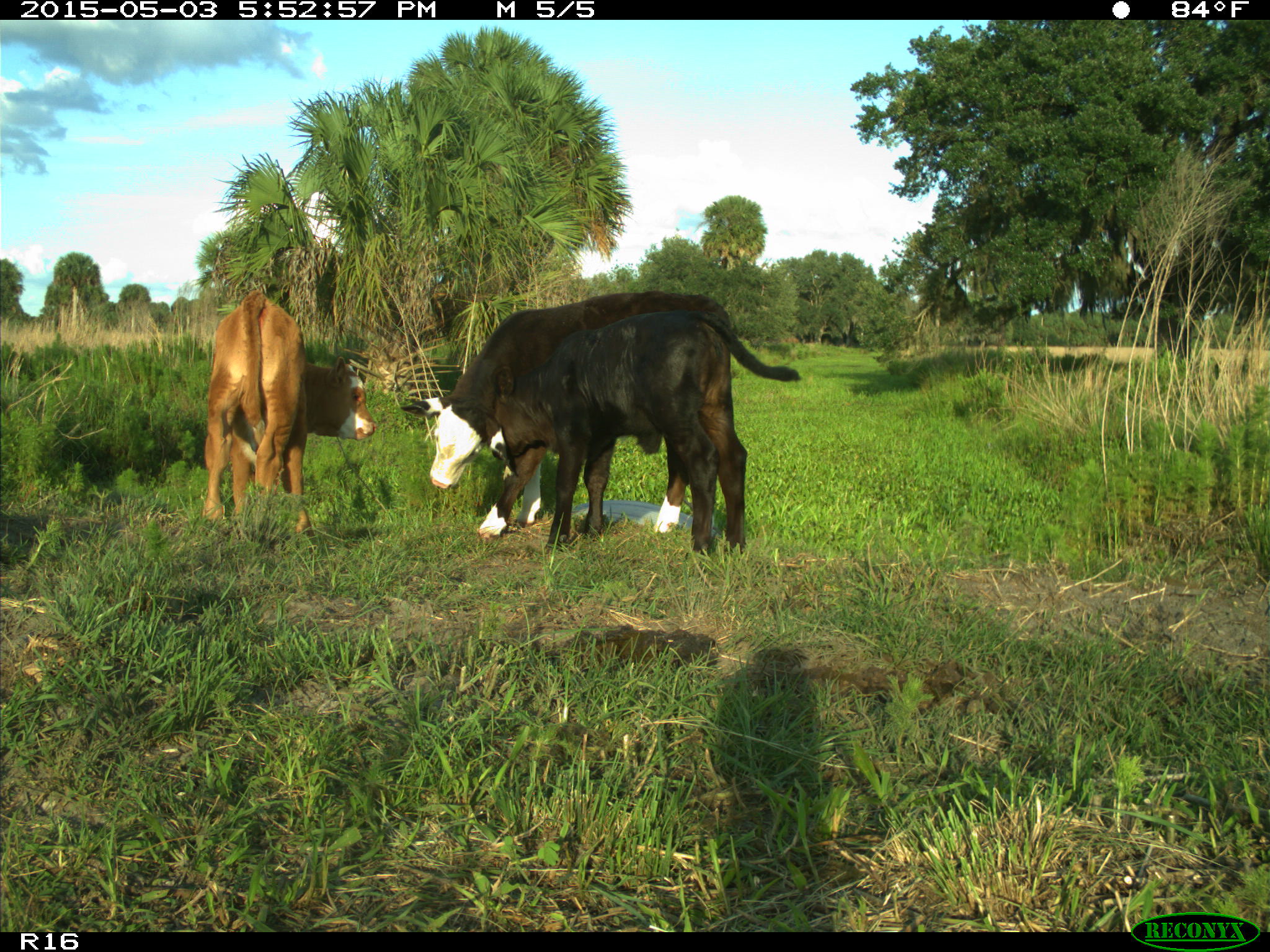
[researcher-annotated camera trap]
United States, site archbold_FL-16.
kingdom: Animalia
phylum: Chordata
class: Mammalia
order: Artiodactyla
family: Bovidae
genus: Bos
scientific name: Bos taurus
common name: domestic cow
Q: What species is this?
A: Bos taurus (domestic cow).